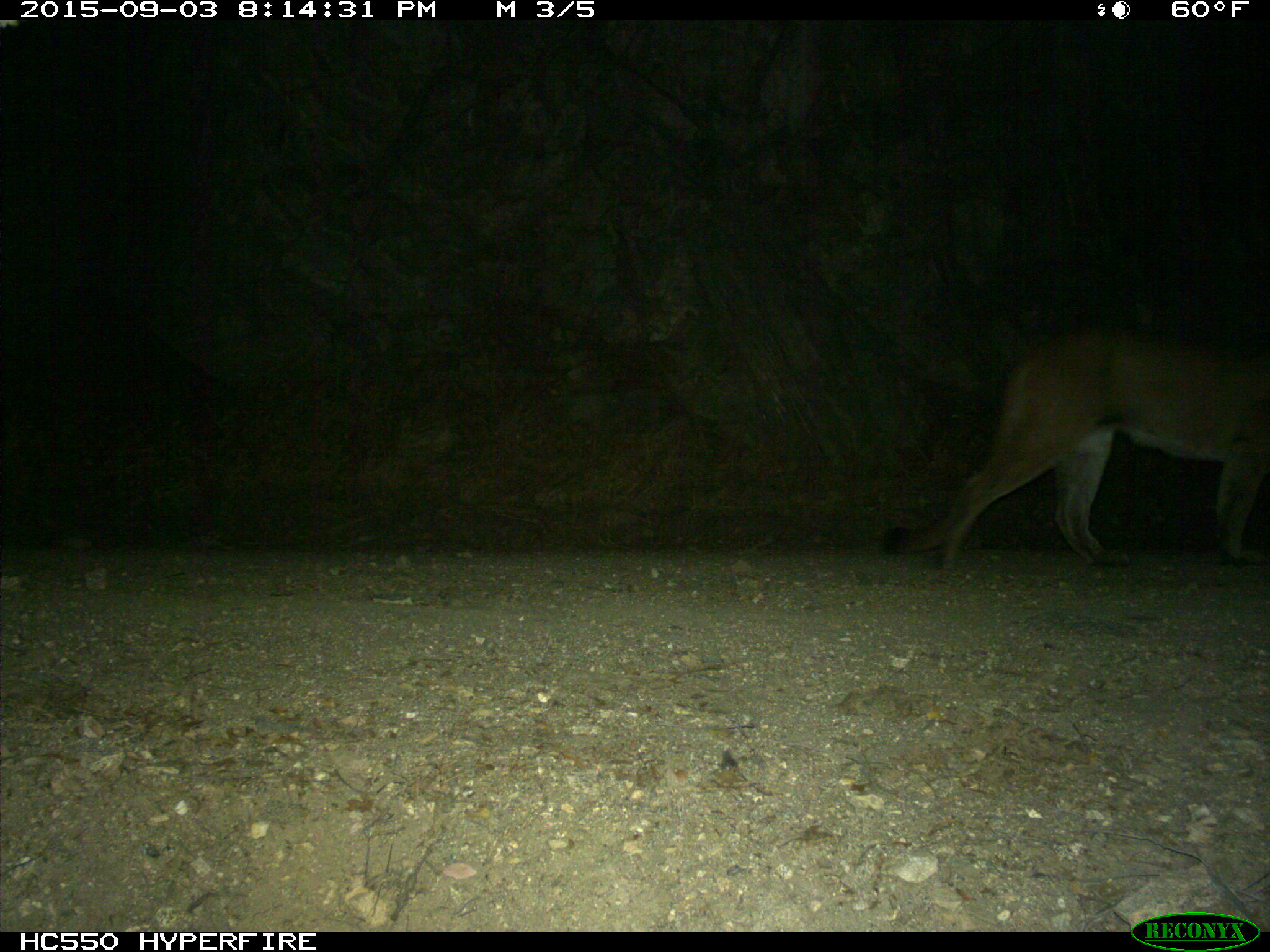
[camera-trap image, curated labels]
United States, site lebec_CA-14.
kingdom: Animalia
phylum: Chordata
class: Mammalia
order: Carnivora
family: Felidae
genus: Puma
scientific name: Puma concolor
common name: mountain lion